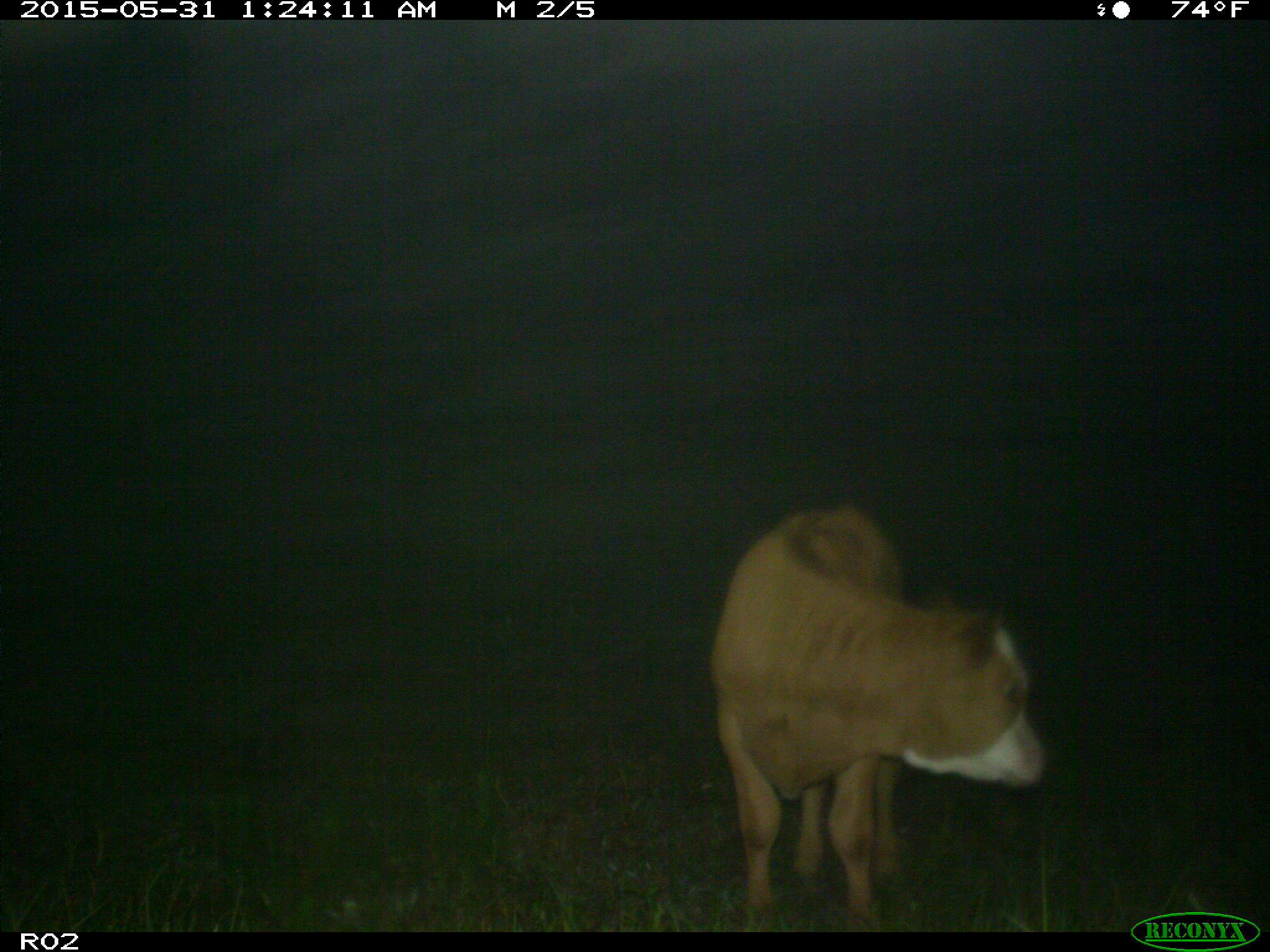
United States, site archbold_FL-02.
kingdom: Animalia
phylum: Chordata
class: Mammalia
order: Artiodactyla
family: Bovidae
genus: Bos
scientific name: Bos taurus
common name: domestic cow